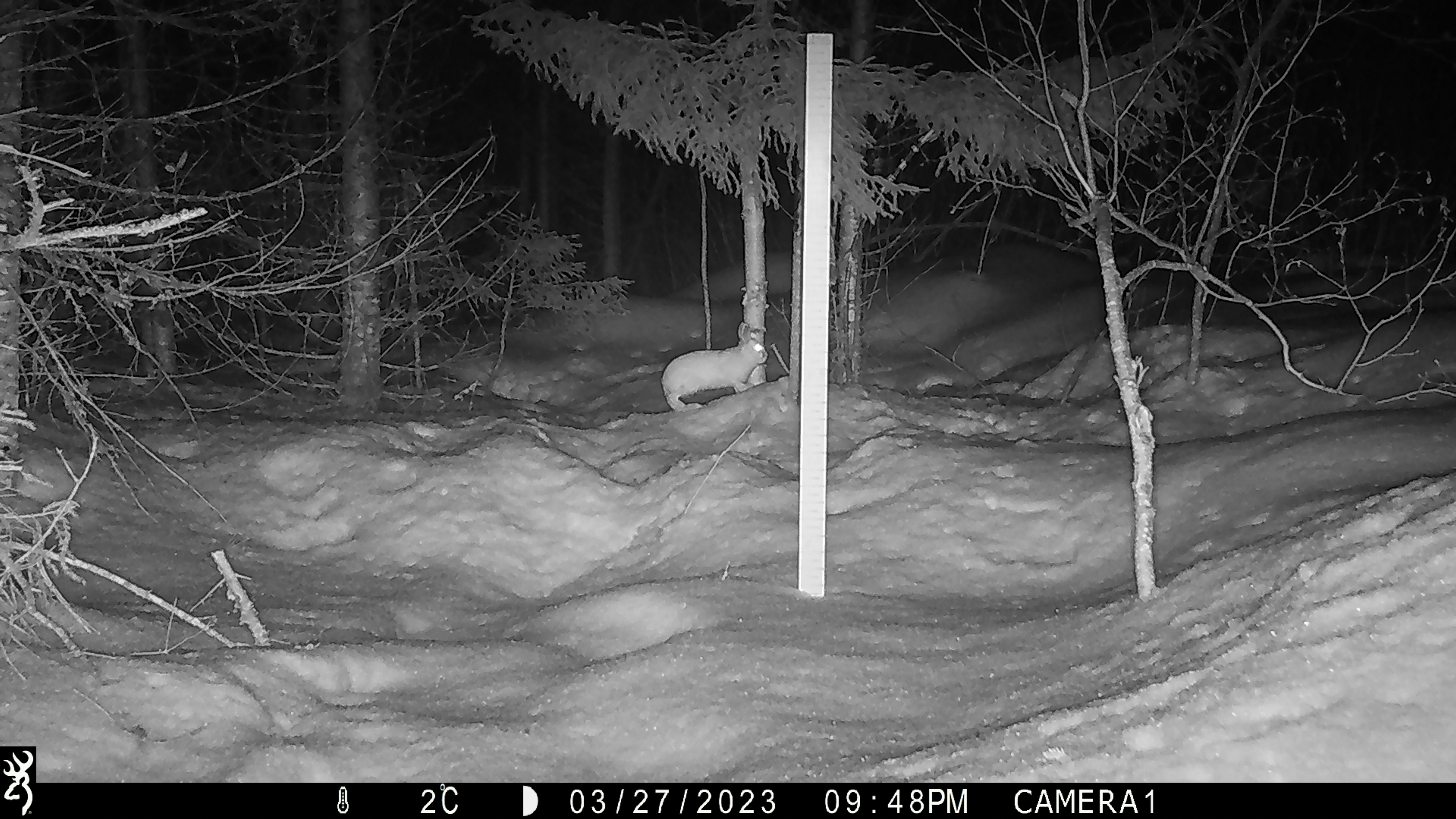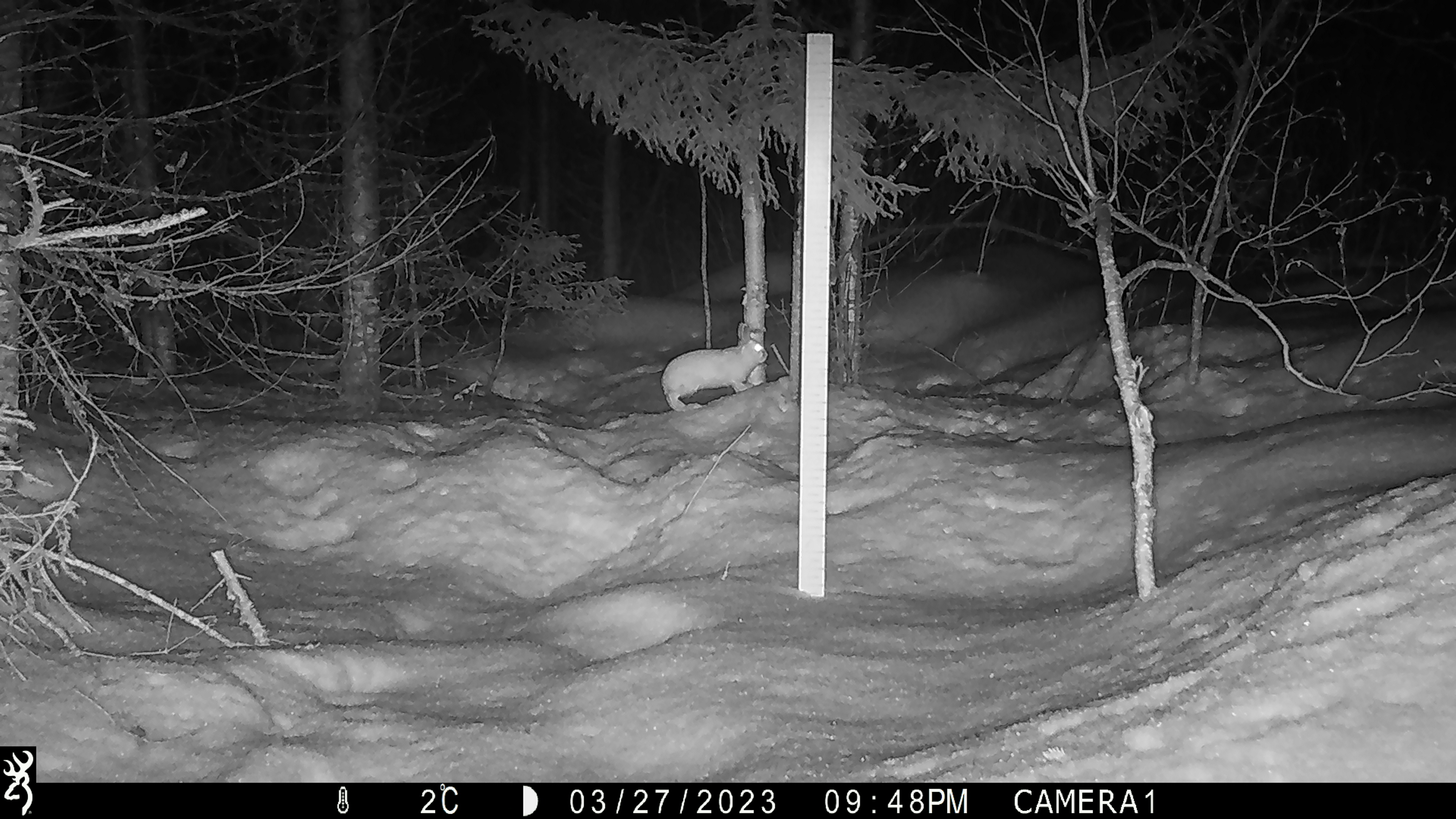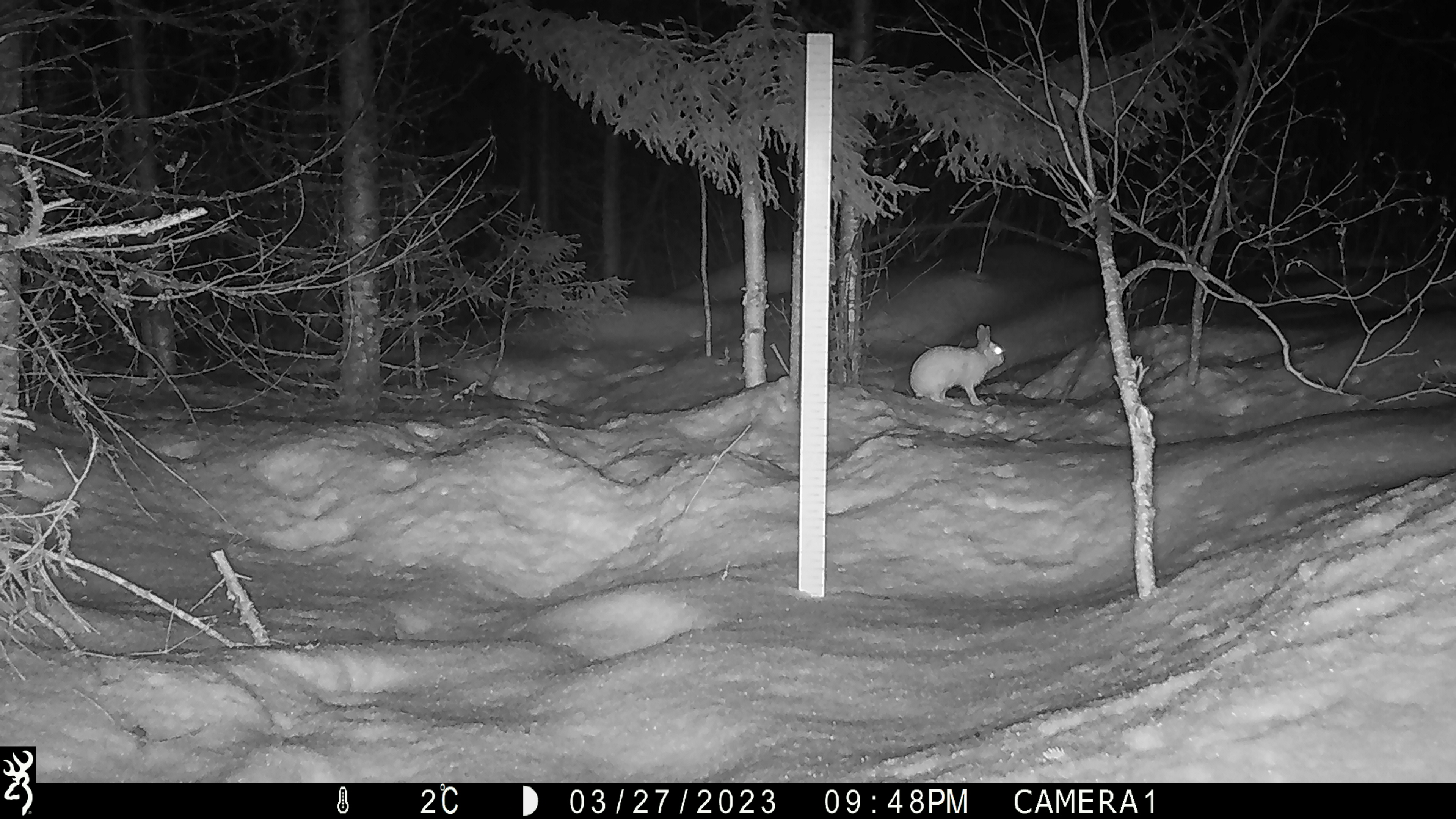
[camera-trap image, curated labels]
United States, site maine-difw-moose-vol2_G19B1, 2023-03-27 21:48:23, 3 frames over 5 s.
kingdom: Animalia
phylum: Chordata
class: Mammalia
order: Lagomorpha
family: Leporidae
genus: Lepus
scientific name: Lepus americanus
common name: snowshoe hare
Snowshoe hare (Lepus americanus).